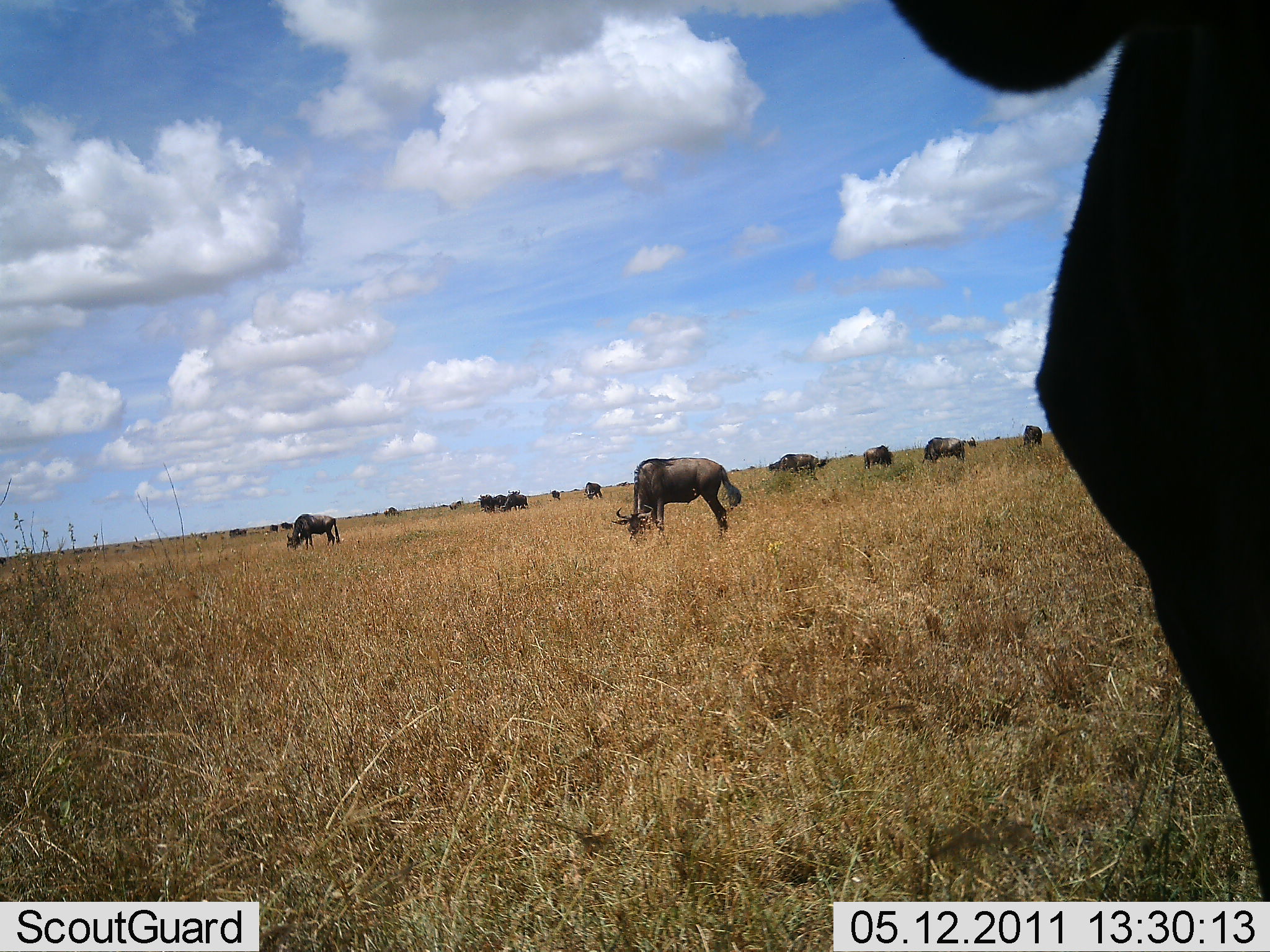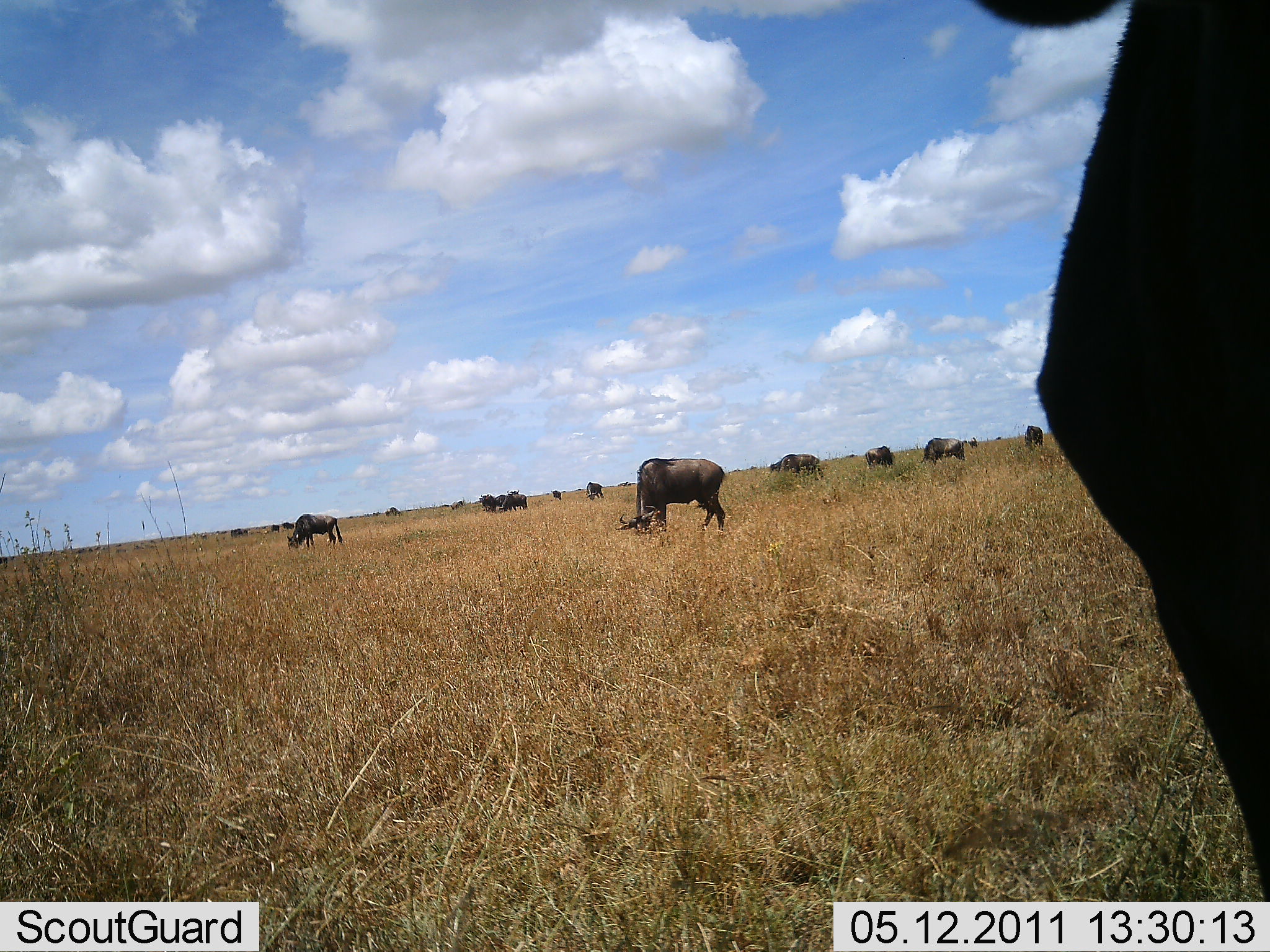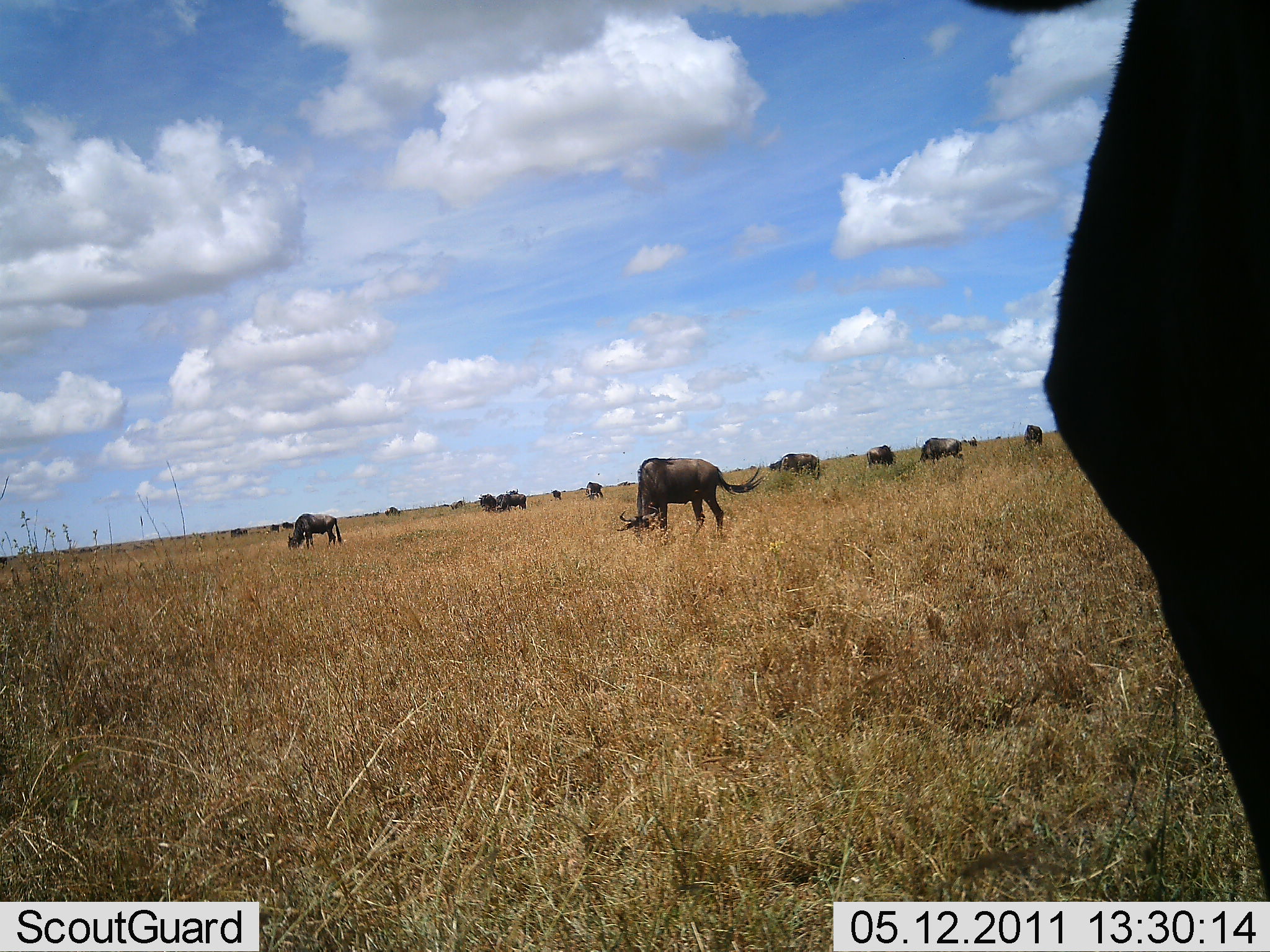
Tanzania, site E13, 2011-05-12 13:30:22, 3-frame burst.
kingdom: Animalia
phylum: Chordata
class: Mammalia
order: Artiodactyla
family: Bovidae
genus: Connochaetes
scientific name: Connochaetes taurinus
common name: blue wildebeest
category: wildebeest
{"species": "wildebeest (blue wildebeest) (Connochaetes taurinus)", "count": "11-50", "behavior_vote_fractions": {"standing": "20%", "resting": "0%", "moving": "0%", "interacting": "0%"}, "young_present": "0%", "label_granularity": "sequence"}